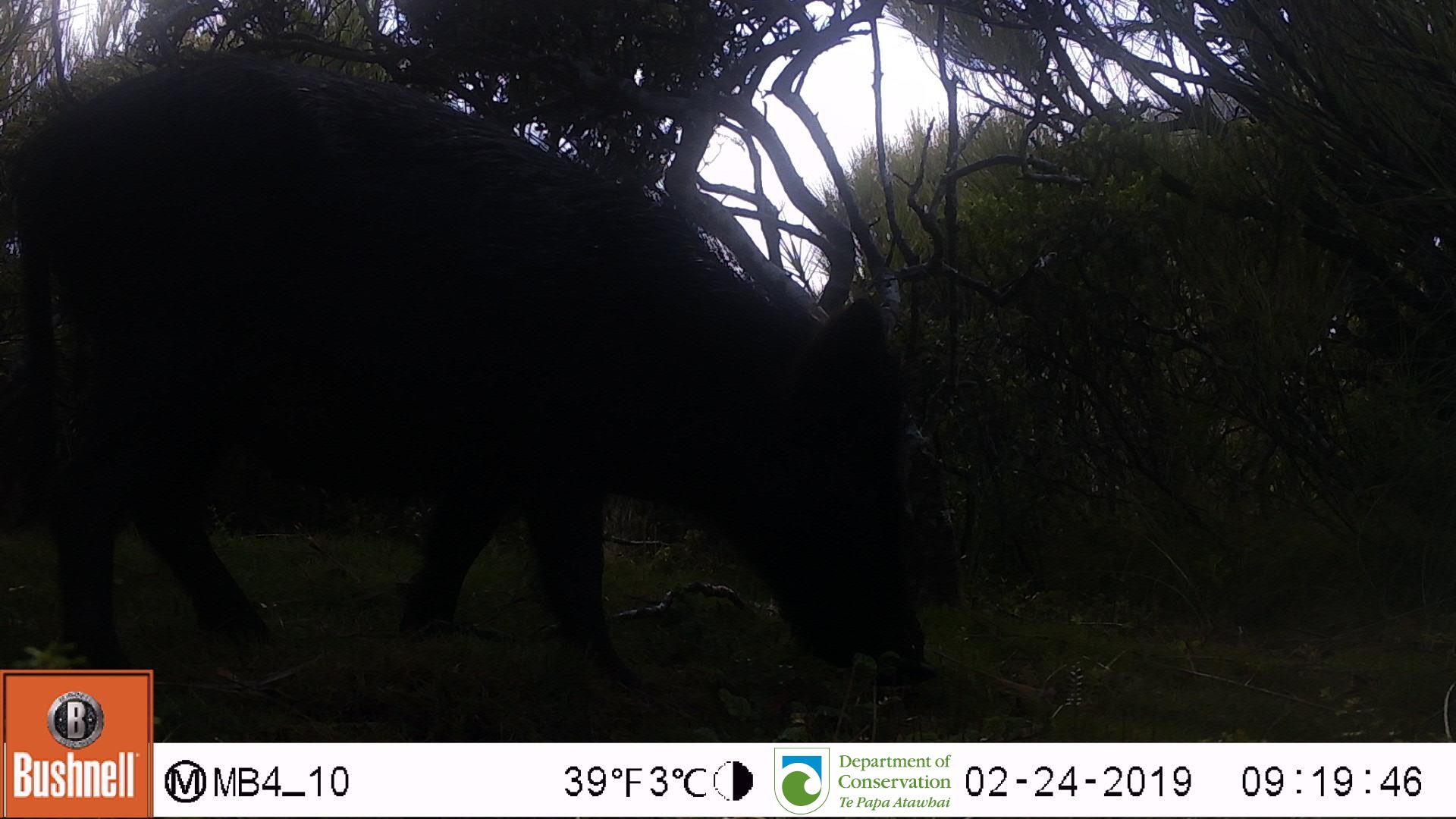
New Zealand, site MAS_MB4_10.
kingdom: Animalia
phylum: Chordata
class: Mammalia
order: Artiodactyla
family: Suidae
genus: Sus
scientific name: Sus scrofa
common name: pig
Pig (Sus scrofa).